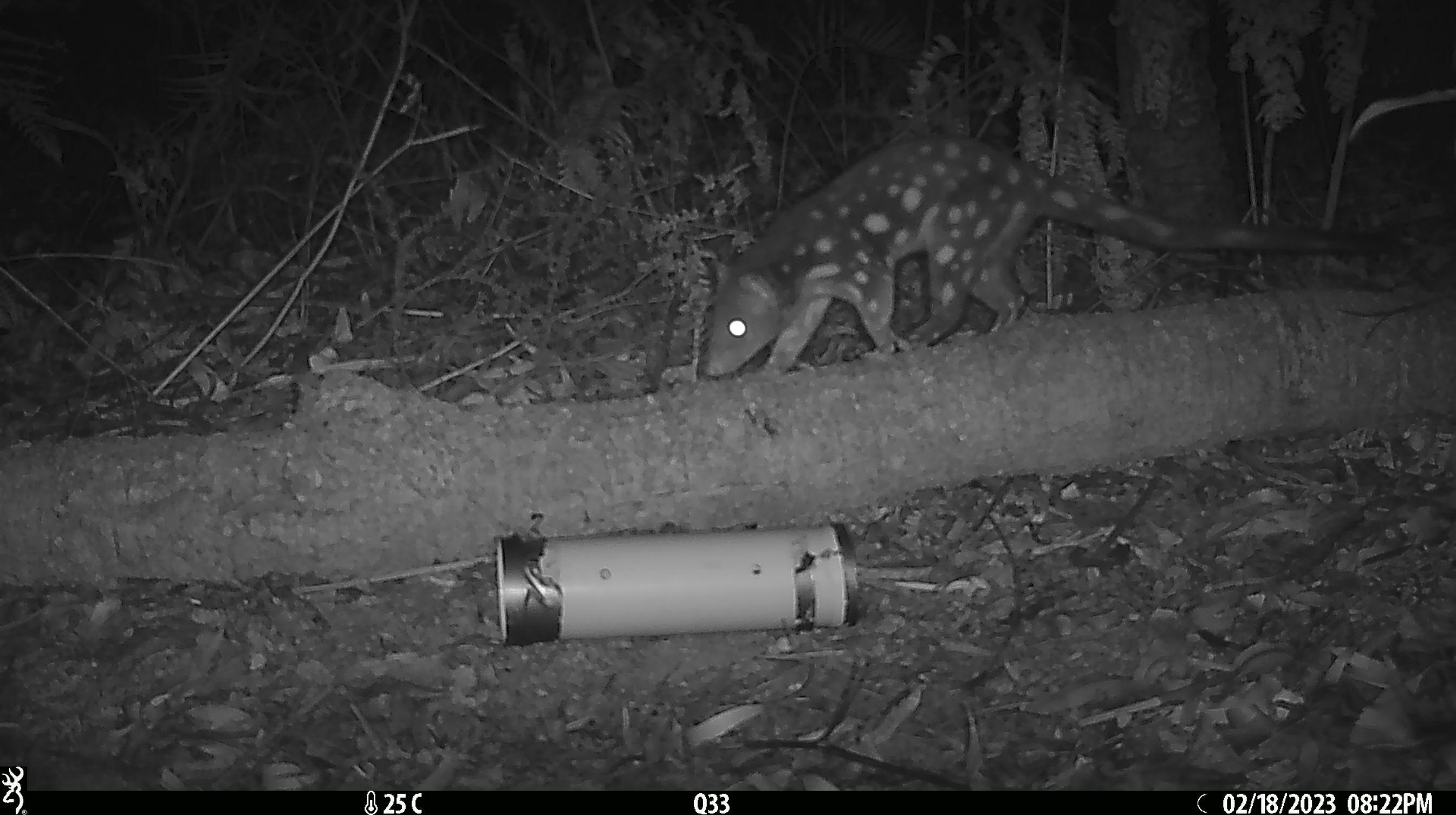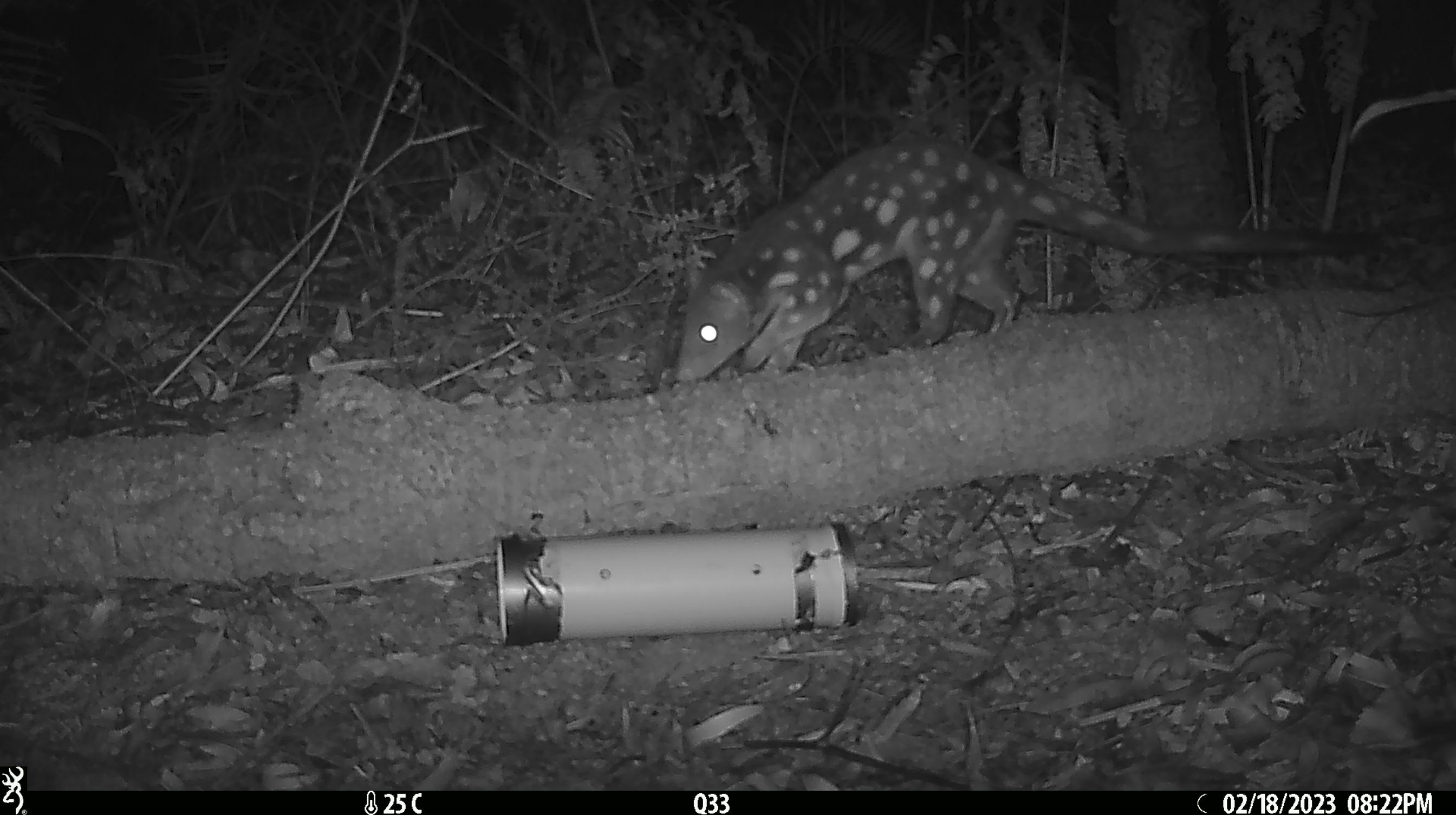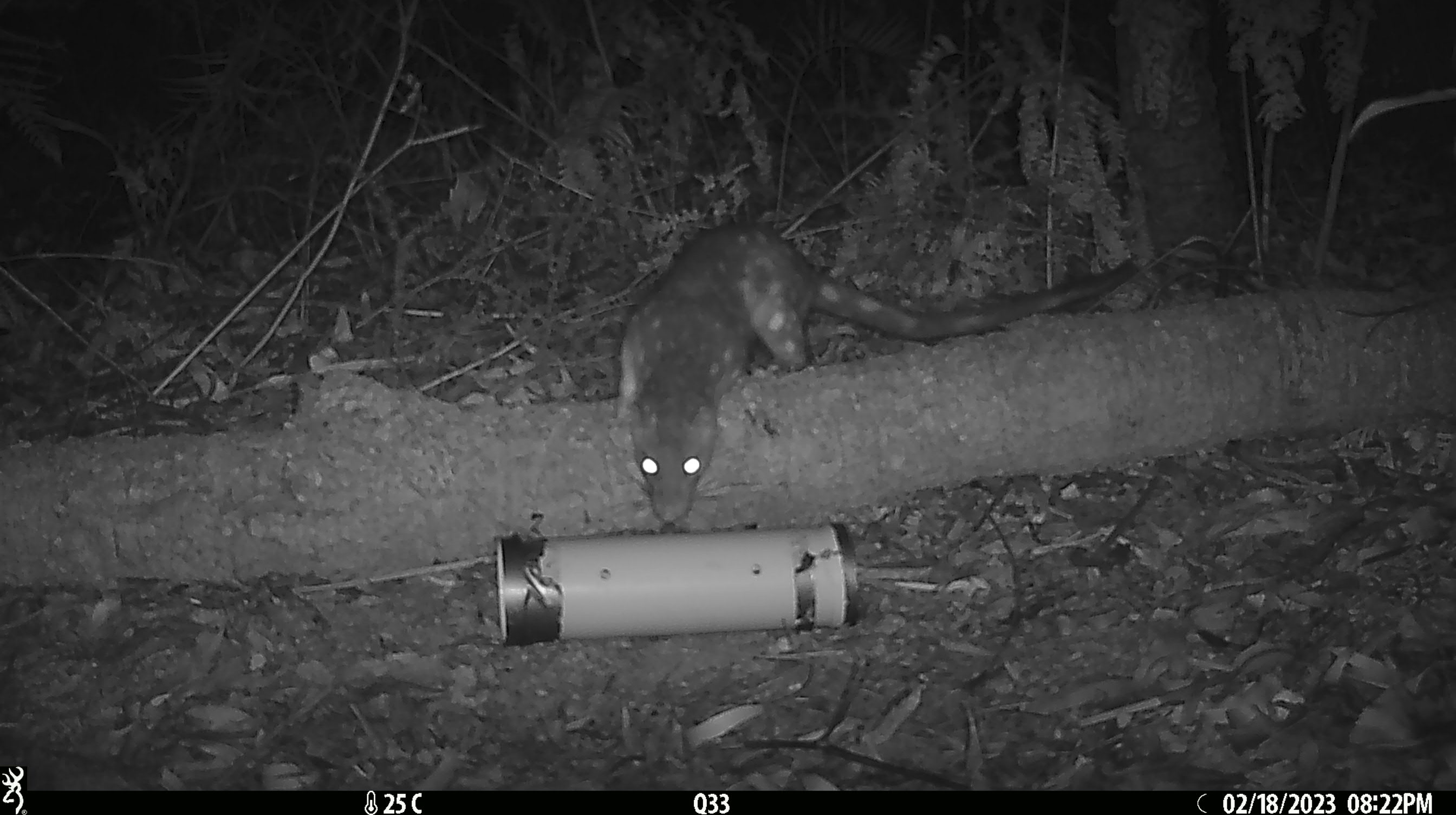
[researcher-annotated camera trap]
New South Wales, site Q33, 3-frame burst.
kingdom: Animalia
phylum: Chordata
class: Mammalia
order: Dasyuromorphia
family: Dasyuridae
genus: Dasyurus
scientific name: Dasyurus maculatus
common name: spotted-tailed quoll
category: quoll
Quoll (spotted-tailed quoll) (Dasyurus maculatus).